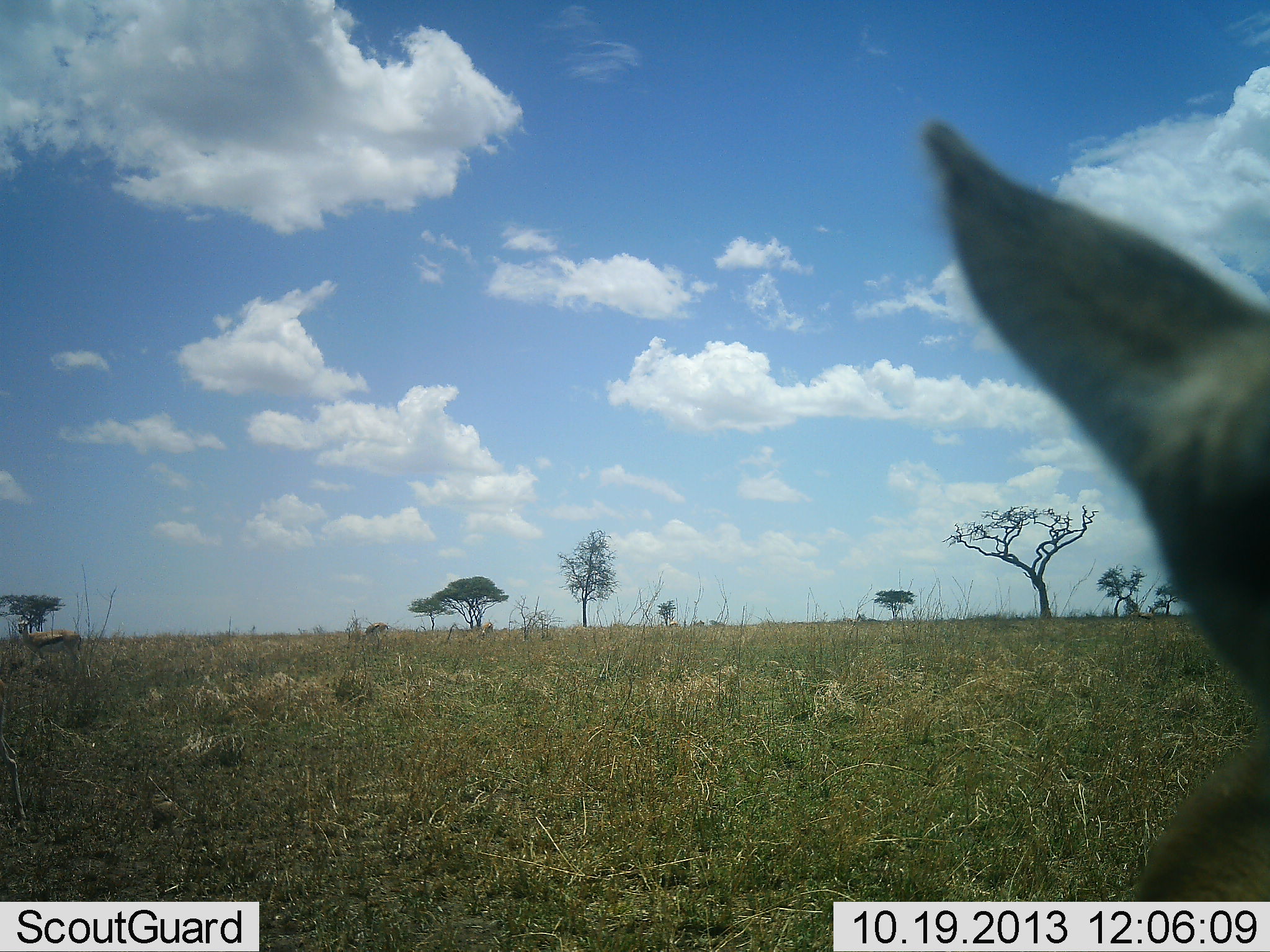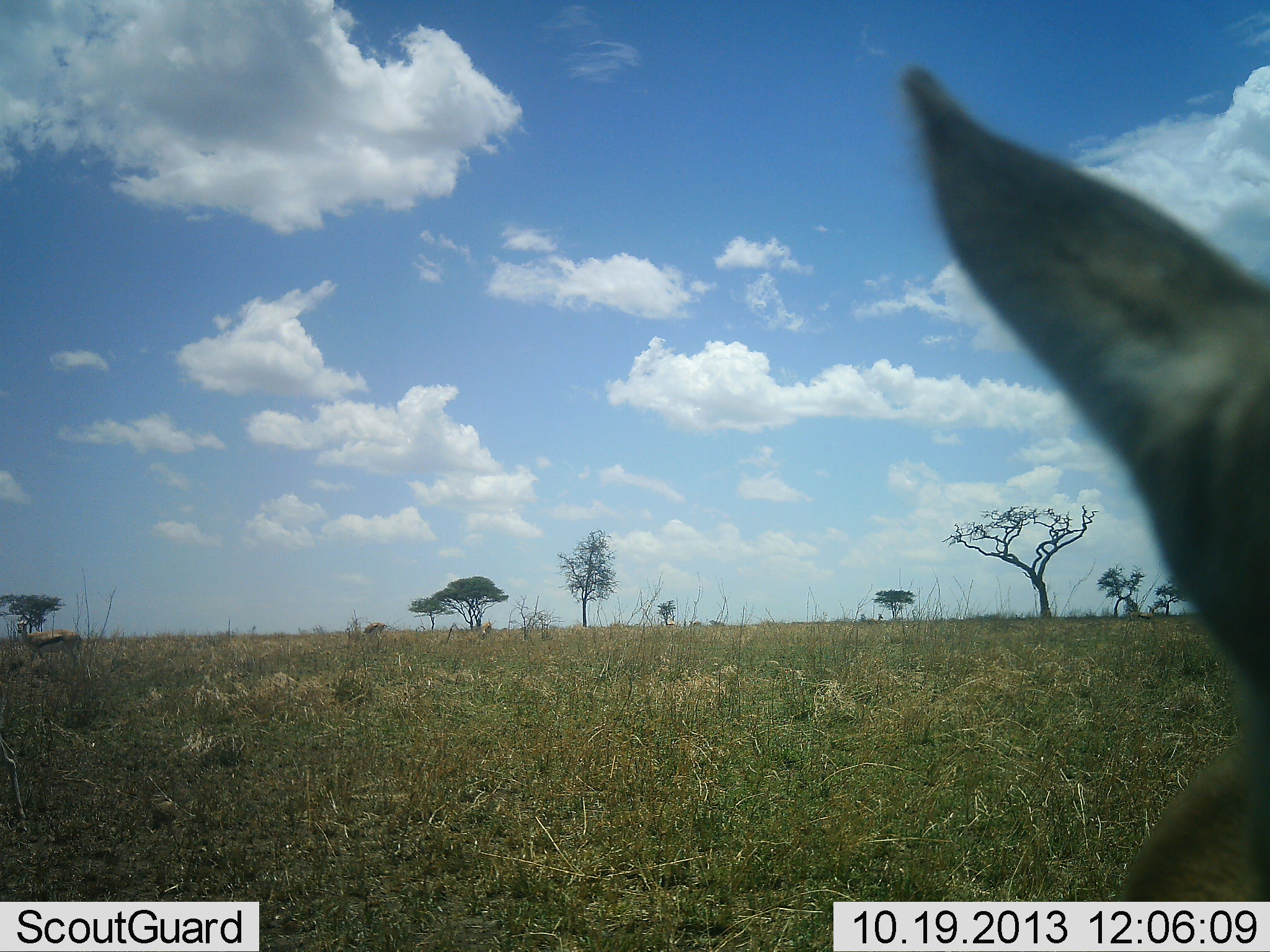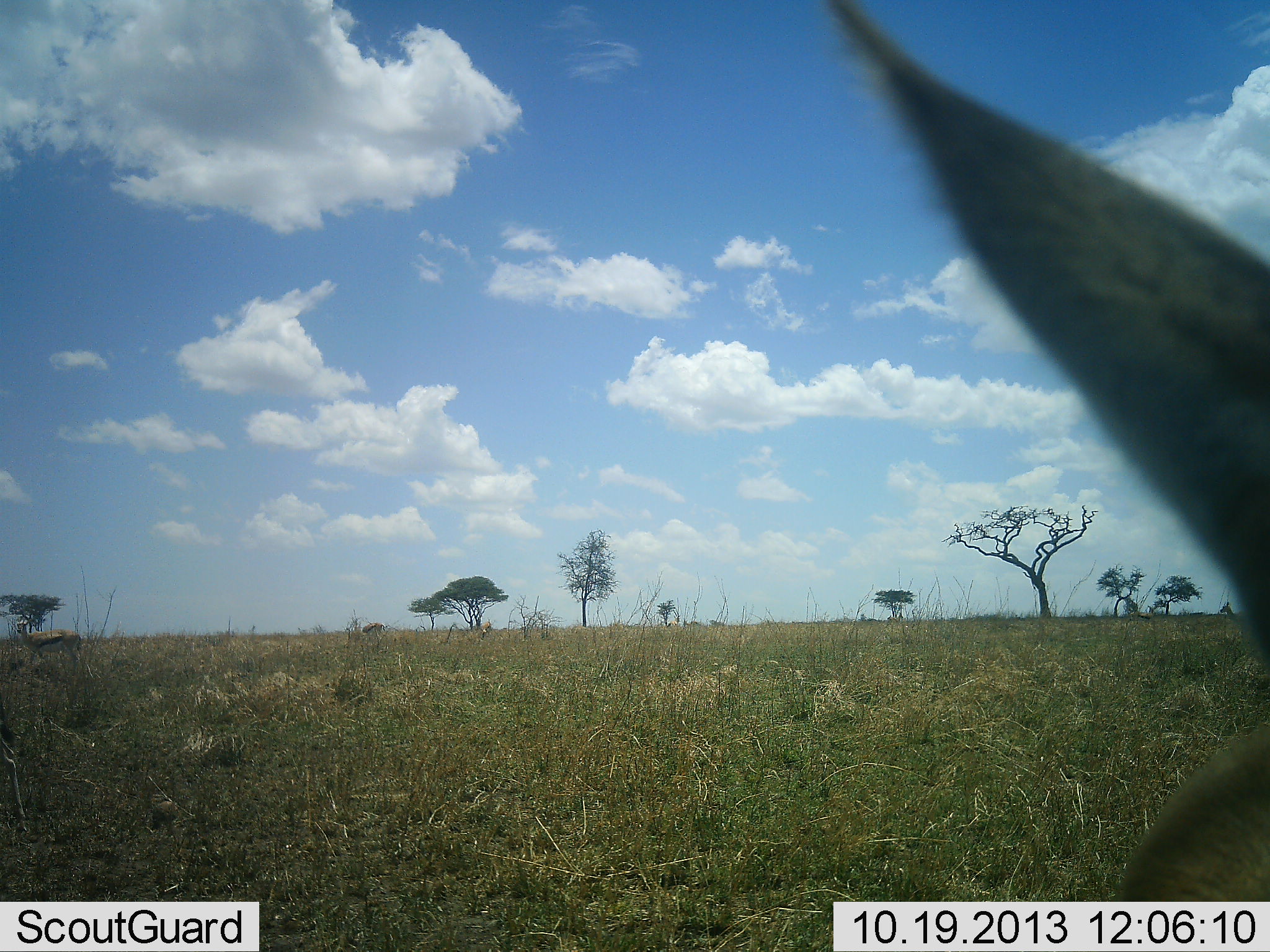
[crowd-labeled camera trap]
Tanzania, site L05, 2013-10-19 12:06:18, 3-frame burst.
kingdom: Animalia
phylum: Chordata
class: Mammalia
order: Artiodactyla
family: Bovidae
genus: Eudorcas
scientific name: Eudorcas thomsonii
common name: thomson's gazelle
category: gazellethomsons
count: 2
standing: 88%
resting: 0%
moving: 24%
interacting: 6%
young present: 0%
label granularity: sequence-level